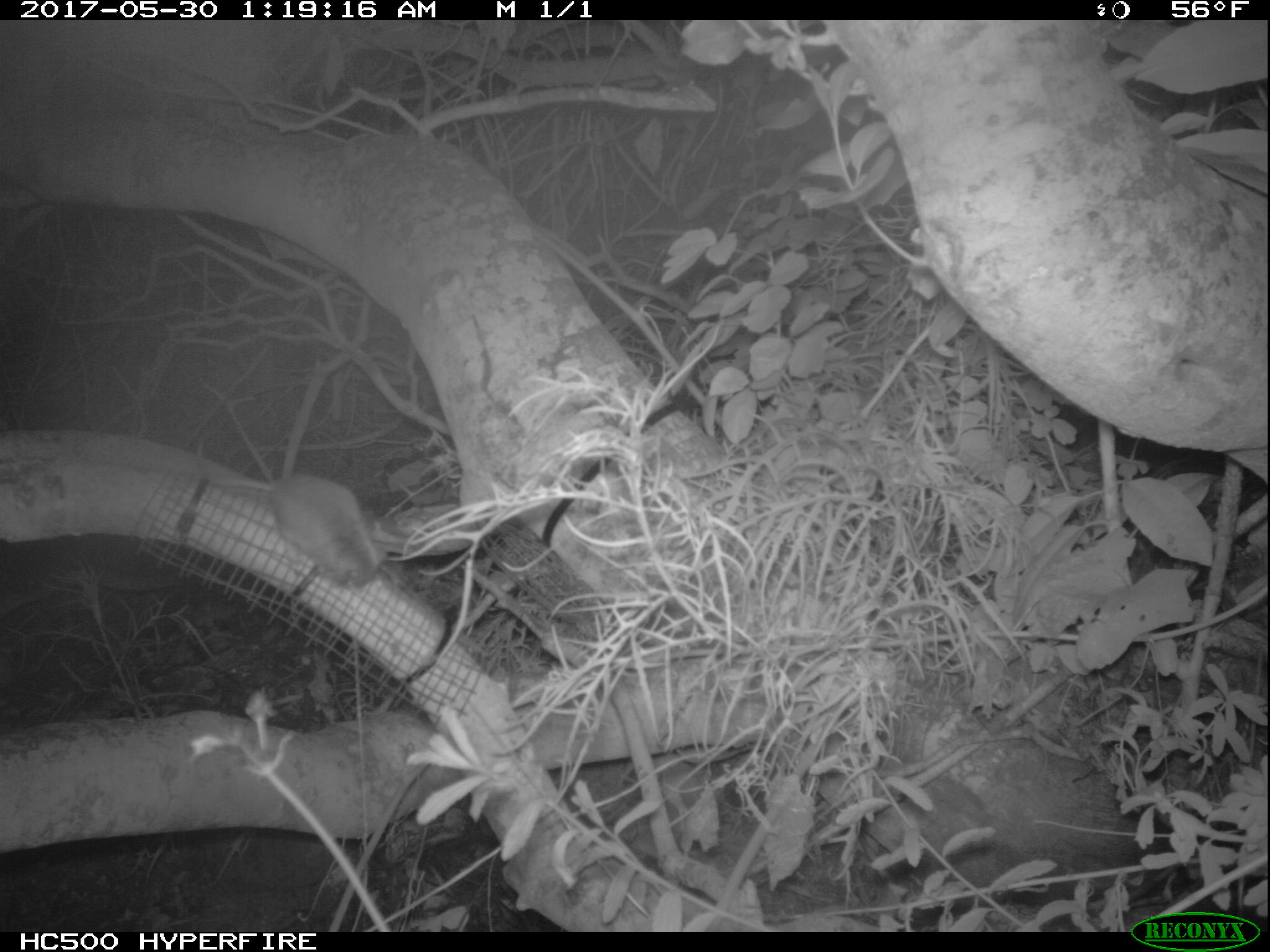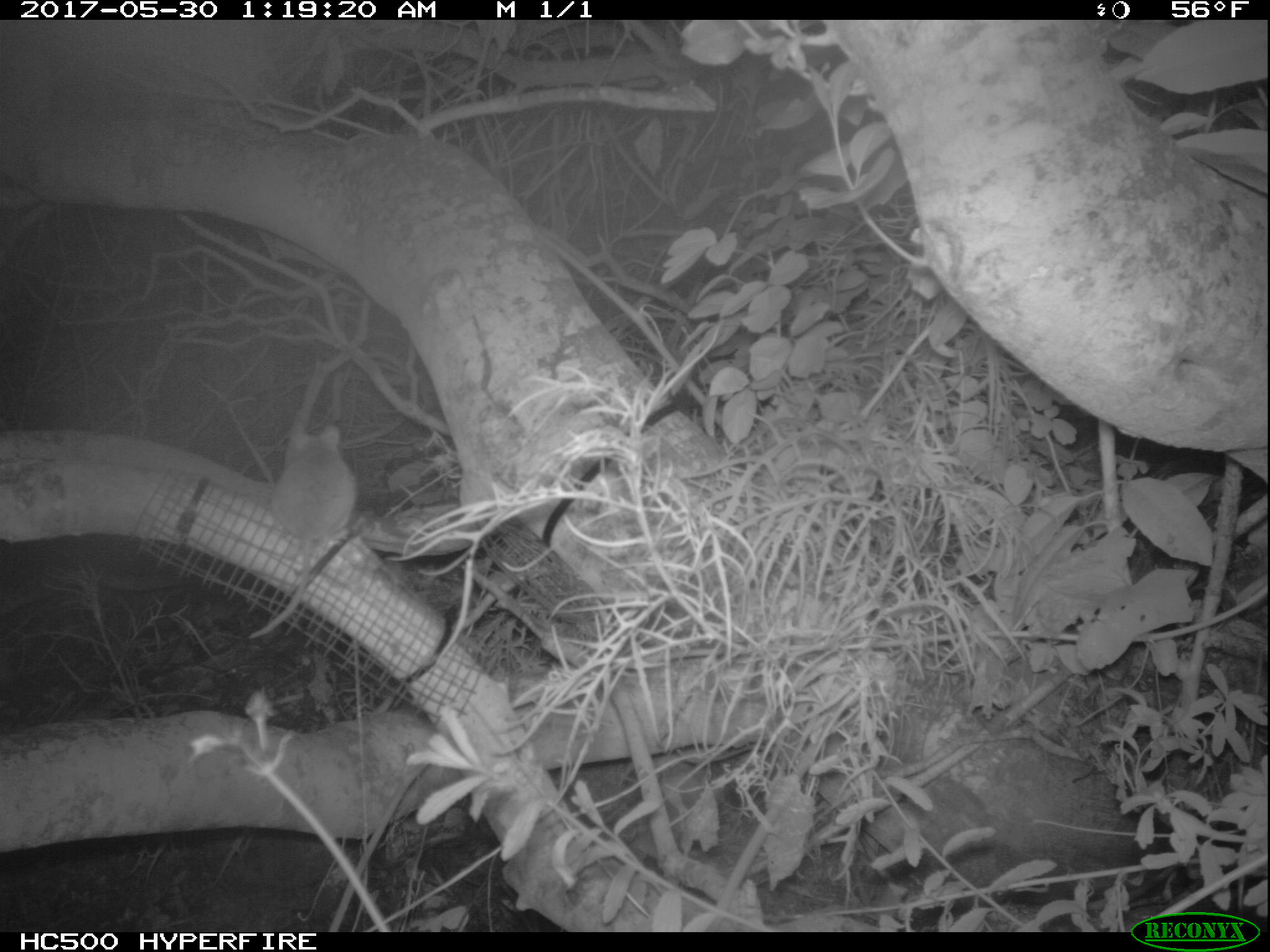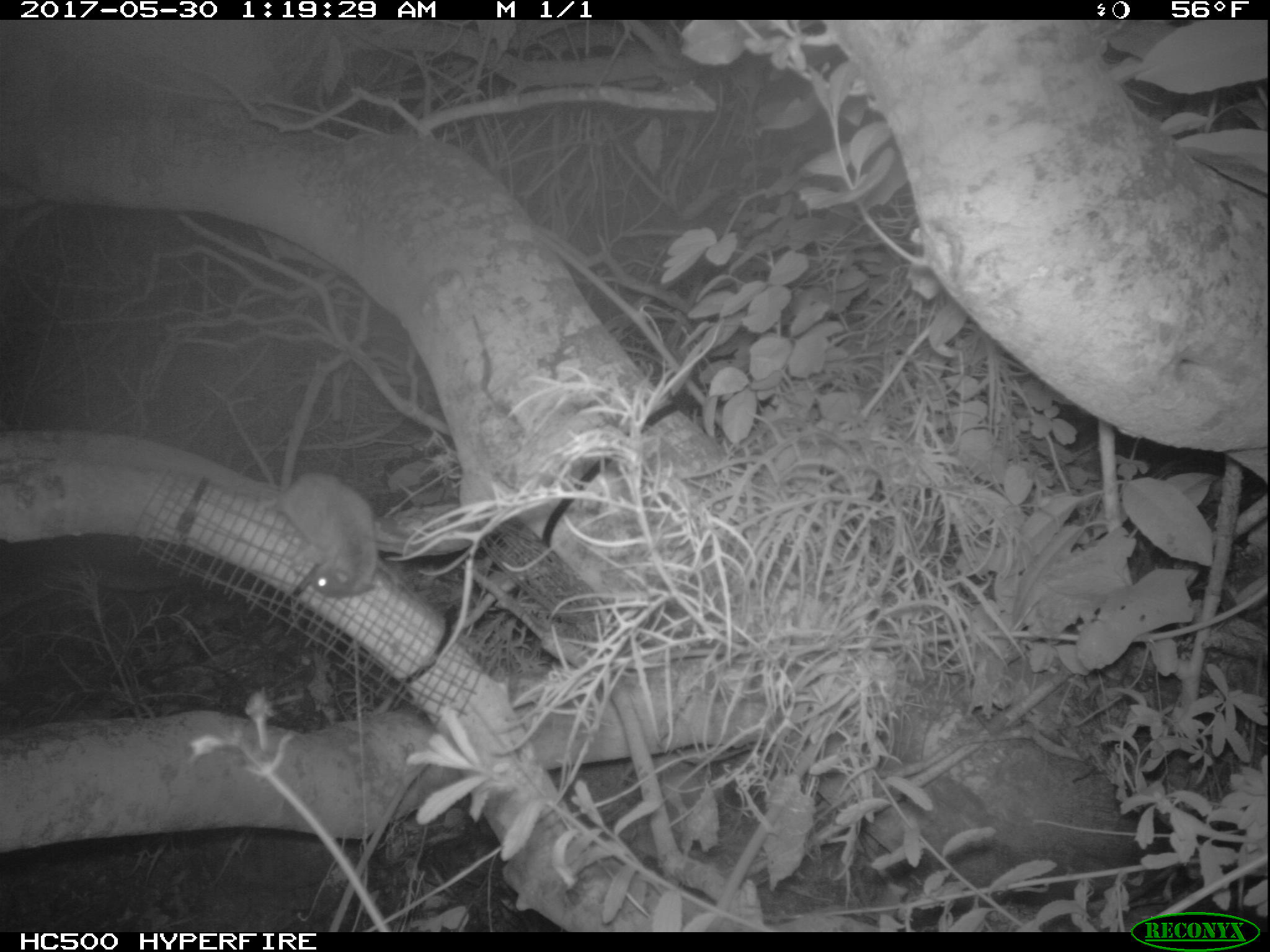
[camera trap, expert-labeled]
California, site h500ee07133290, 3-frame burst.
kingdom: Animalia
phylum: Chordata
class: Mammalia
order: Rodentia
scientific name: Rodentia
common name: rodent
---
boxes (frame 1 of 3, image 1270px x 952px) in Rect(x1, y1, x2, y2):
rodent: Rect(209, 475, 388, 589)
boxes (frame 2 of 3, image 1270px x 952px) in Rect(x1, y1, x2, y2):
rodent: Rect(247, 423, 356, 639)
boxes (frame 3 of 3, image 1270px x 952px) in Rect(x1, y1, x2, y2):
rodent: Rect(203, 470, 378, 596)